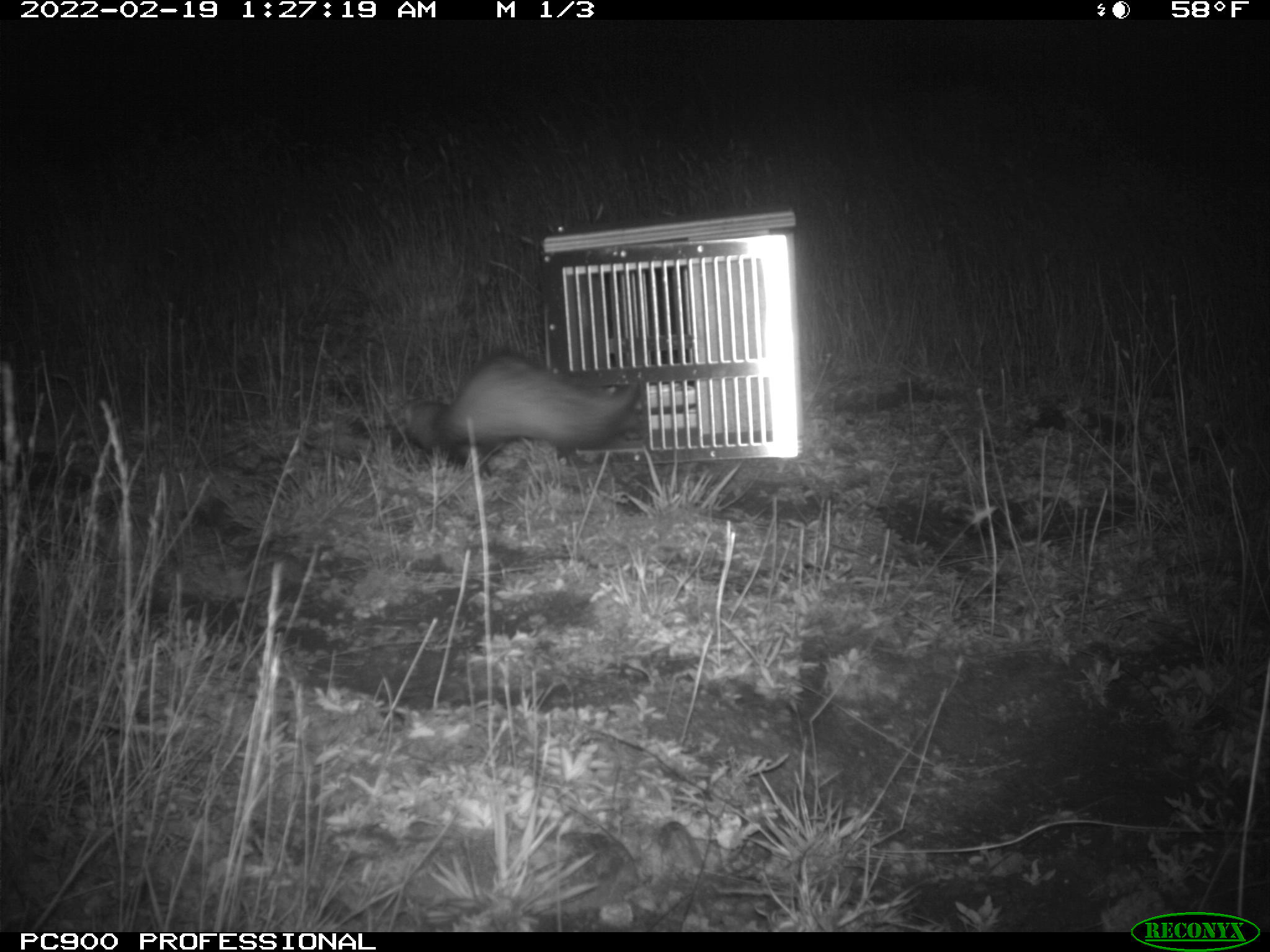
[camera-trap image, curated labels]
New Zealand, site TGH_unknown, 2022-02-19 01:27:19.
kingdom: Animalia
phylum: Chordata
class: Mammalia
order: Carnivora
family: Mustelidae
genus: Mustela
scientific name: Mustela furo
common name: ferret